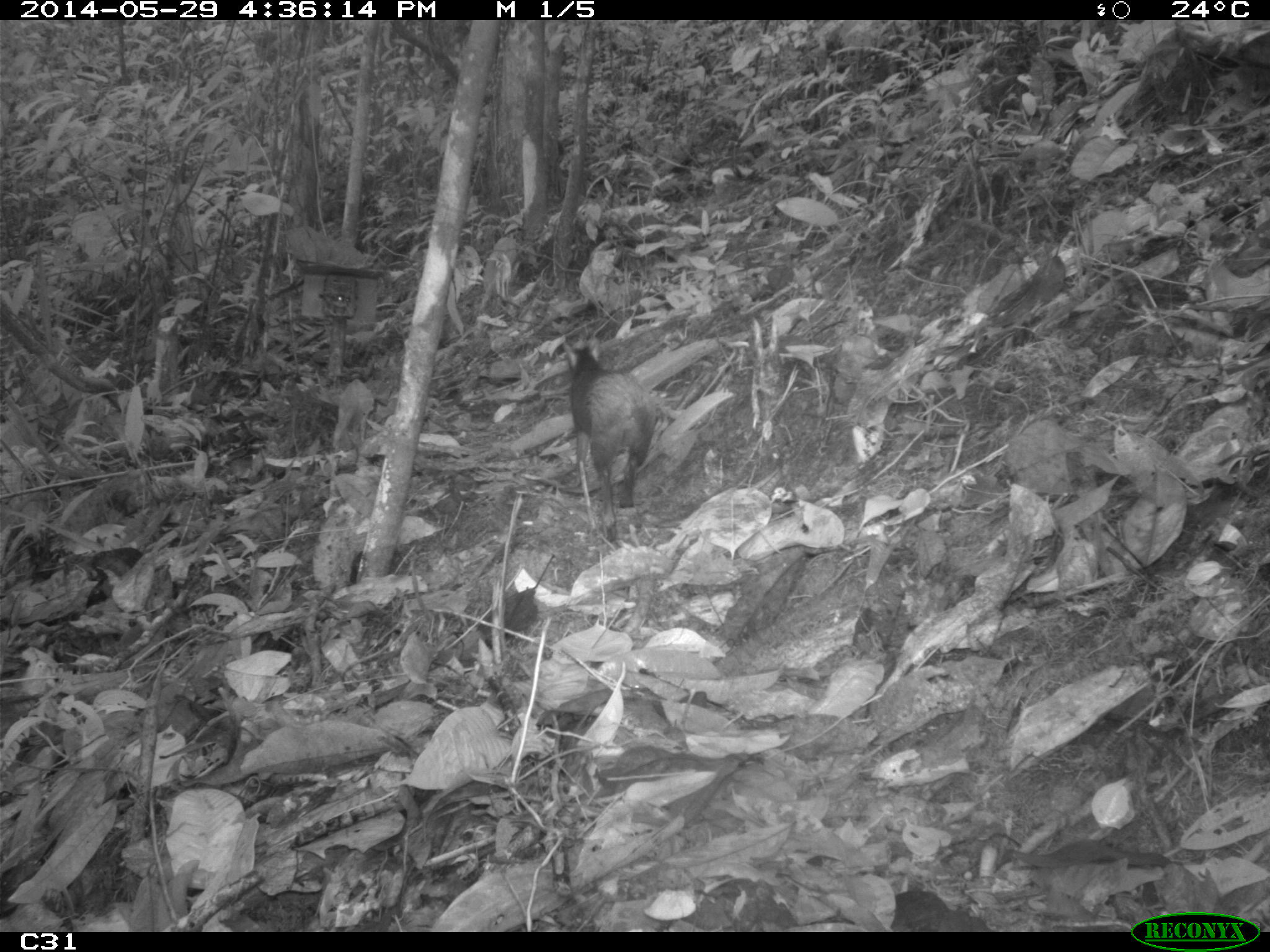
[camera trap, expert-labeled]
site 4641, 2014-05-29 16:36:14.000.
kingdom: Animalia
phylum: Chordata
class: Mammalia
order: Rodentia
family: Dasyproctidae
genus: Dasyprocta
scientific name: Dasyprocta leporina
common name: red-rumped agouti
Dasyprocta leporina (red-rumped agouti), count 1, age adult.